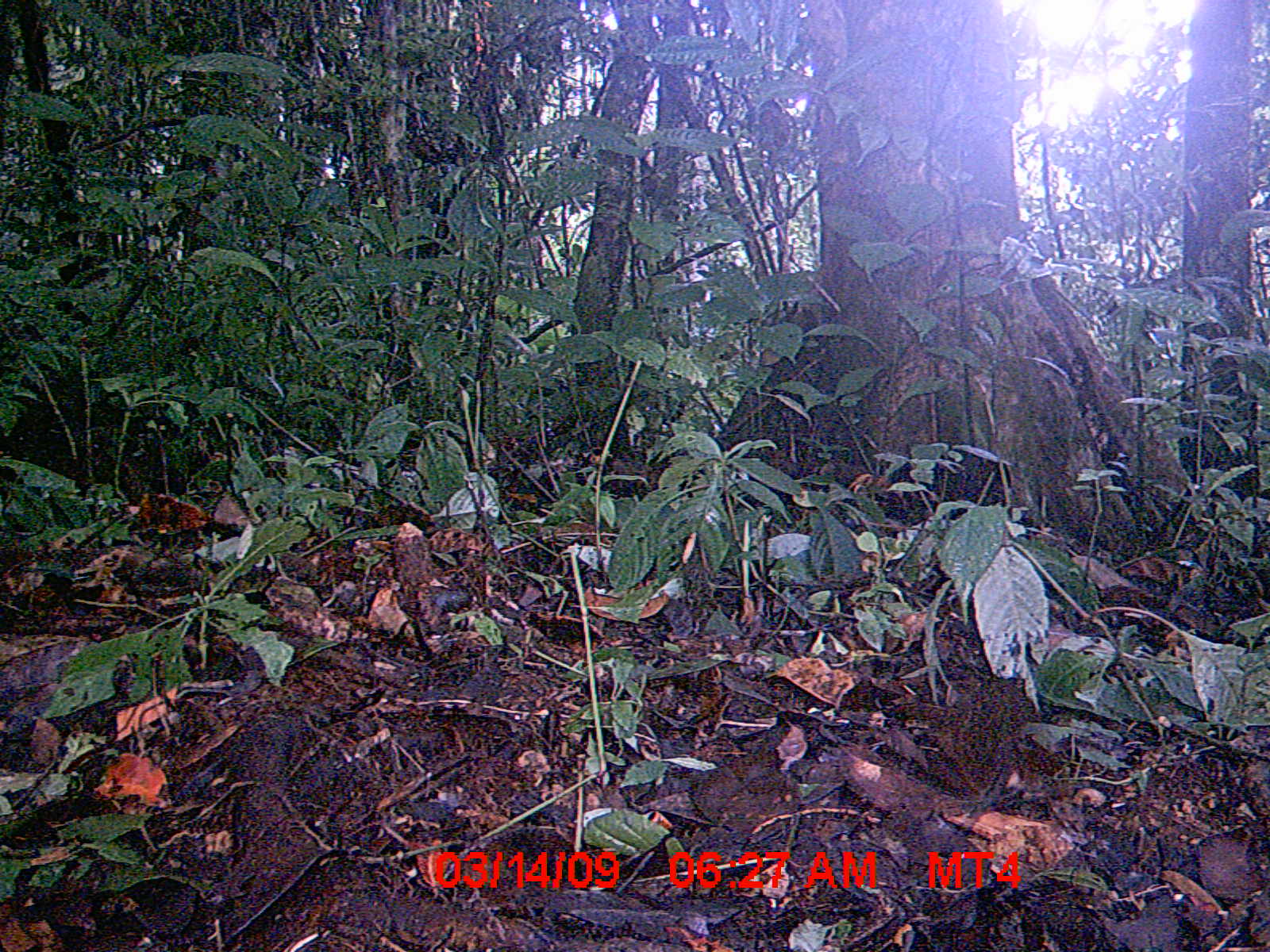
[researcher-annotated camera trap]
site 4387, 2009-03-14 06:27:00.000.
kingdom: Animalia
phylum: Chordata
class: Mammalia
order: Rodentia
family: Nesomyidae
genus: Nesomys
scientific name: Nesomys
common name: nesomys rodents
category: nesomys sp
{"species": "nesomys sp (nesomys rodents) (Nesomys)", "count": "1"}